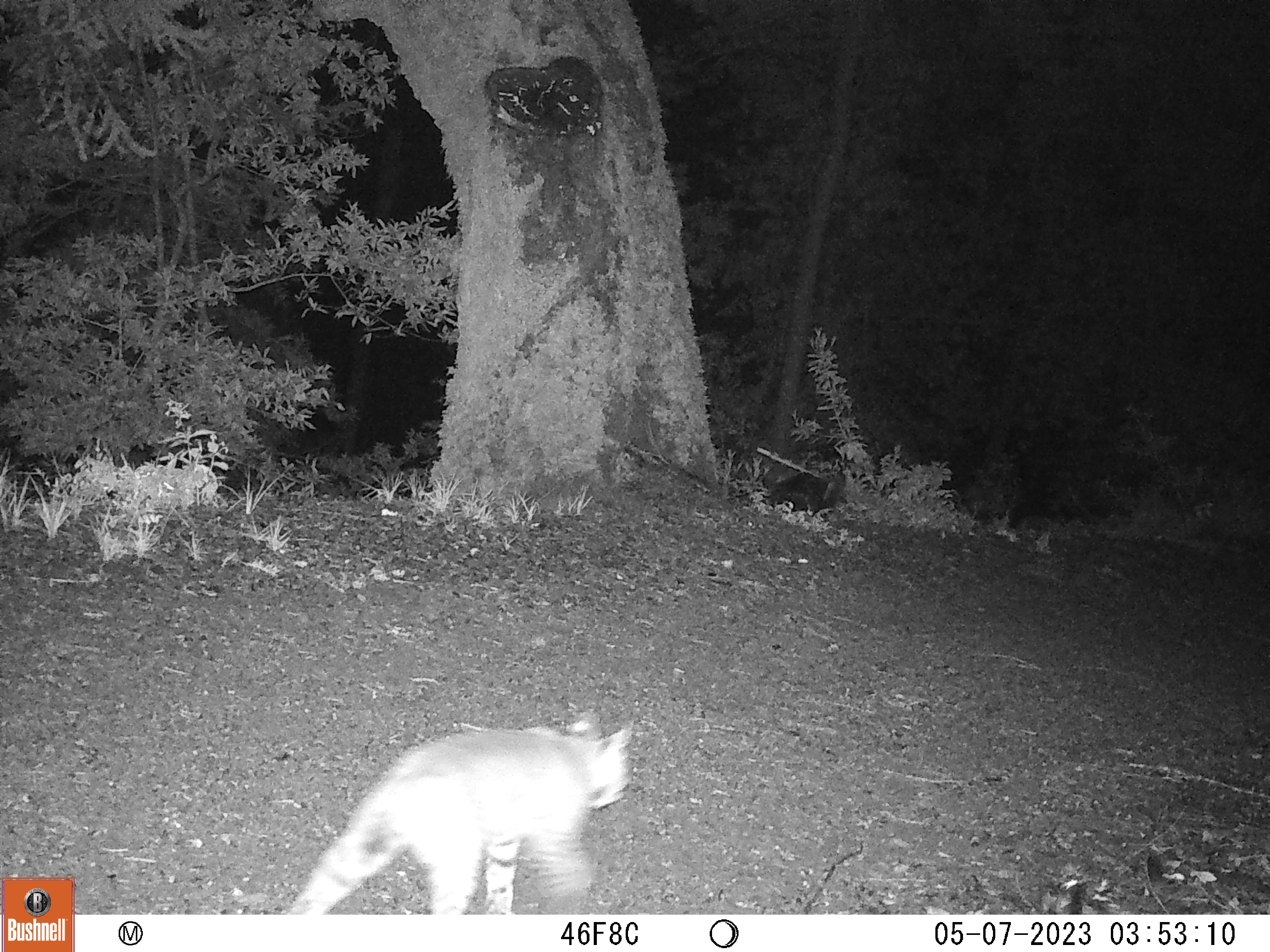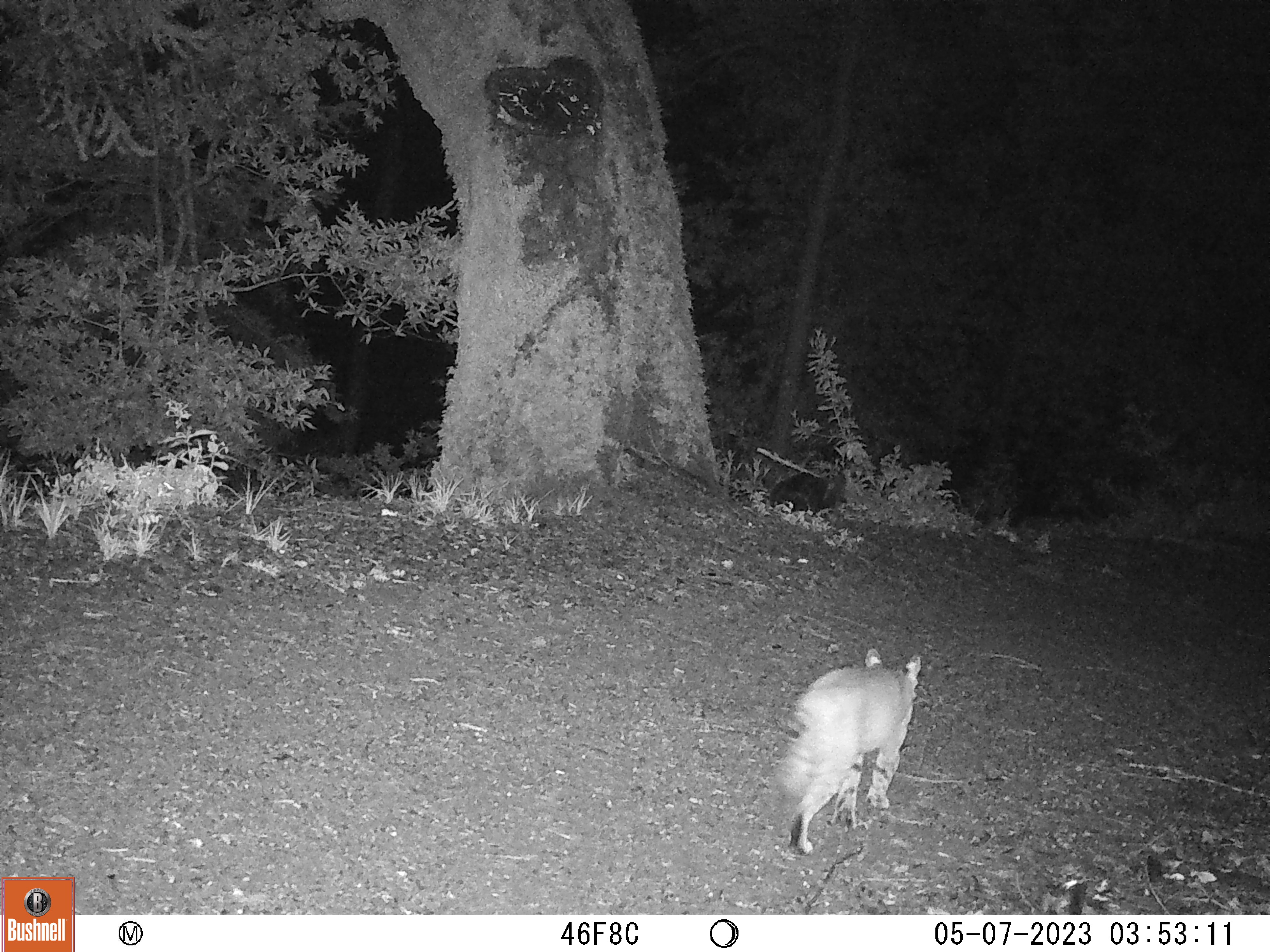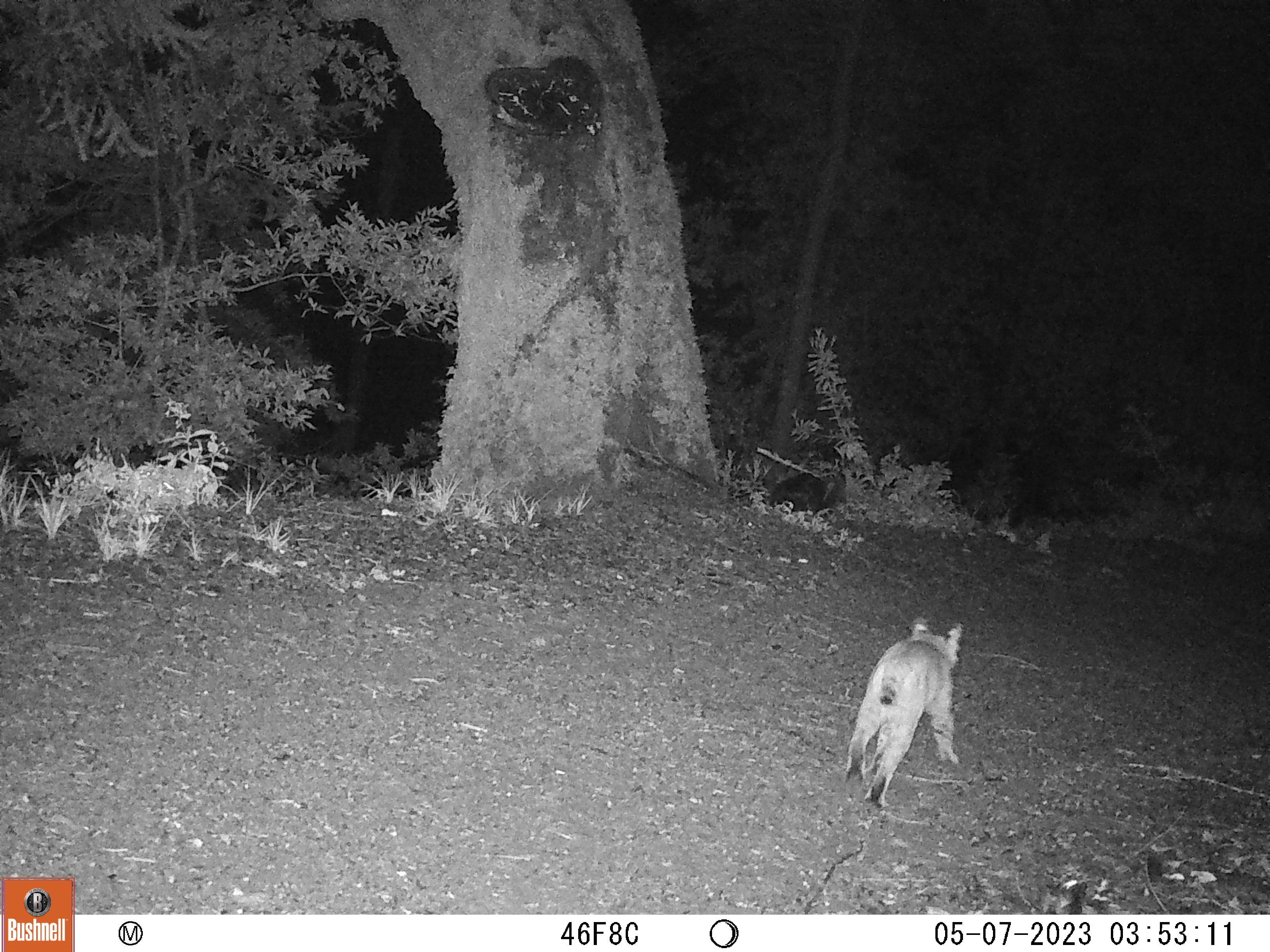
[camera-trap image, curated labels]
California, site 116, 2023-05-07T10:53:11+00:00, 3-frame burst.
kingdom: Animalia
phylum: Chordata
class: Mammalia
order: Carnivora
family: Felidae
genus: Lynx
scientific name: Lynx rufus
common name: bobcat